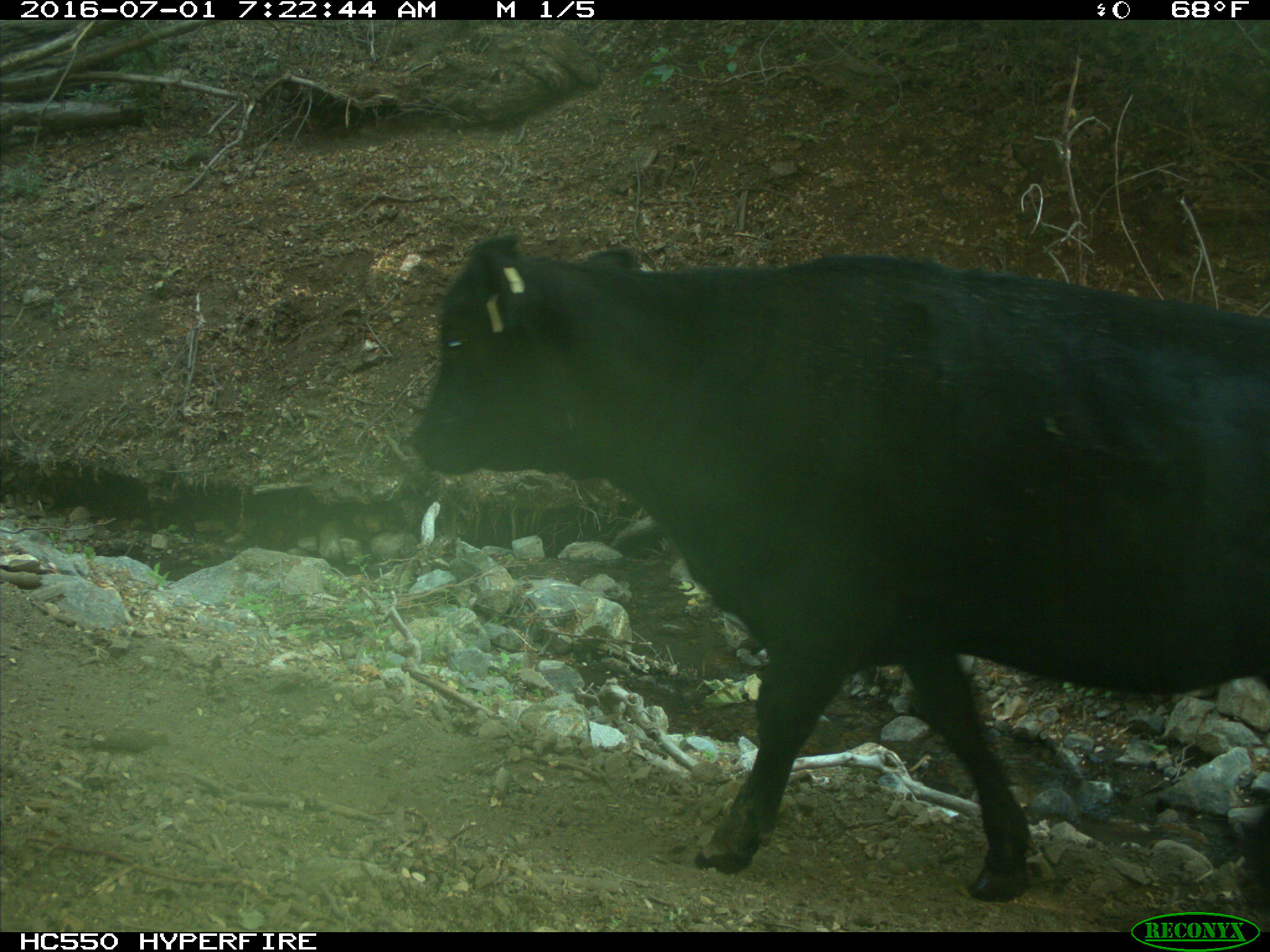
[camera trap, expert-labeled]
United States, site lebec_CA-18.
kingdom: Animalia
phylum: Chordata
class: Mammalia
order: Artiodactyla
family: Bovidae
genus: Bos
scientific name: Bos taurus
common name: domestic cow